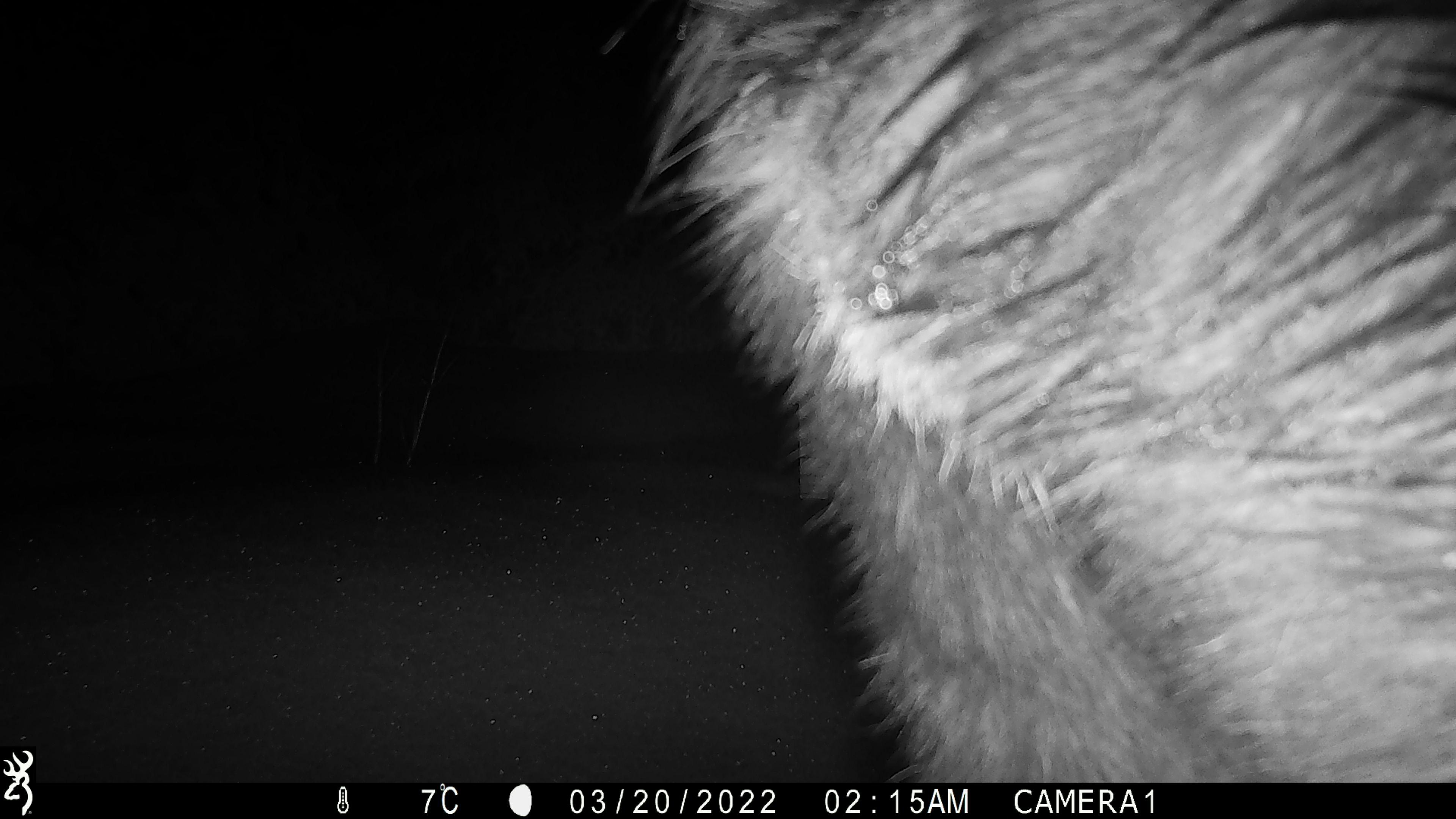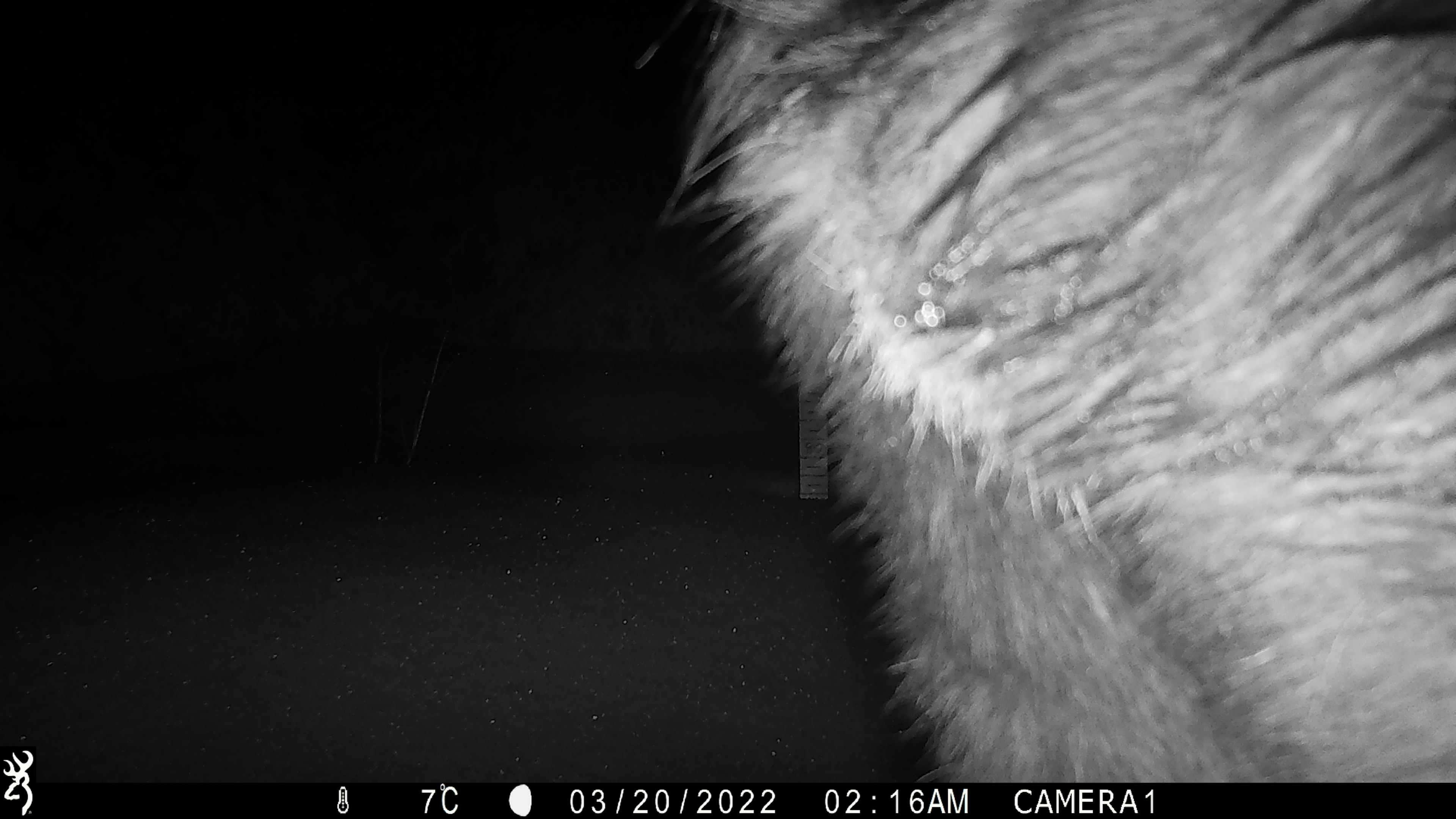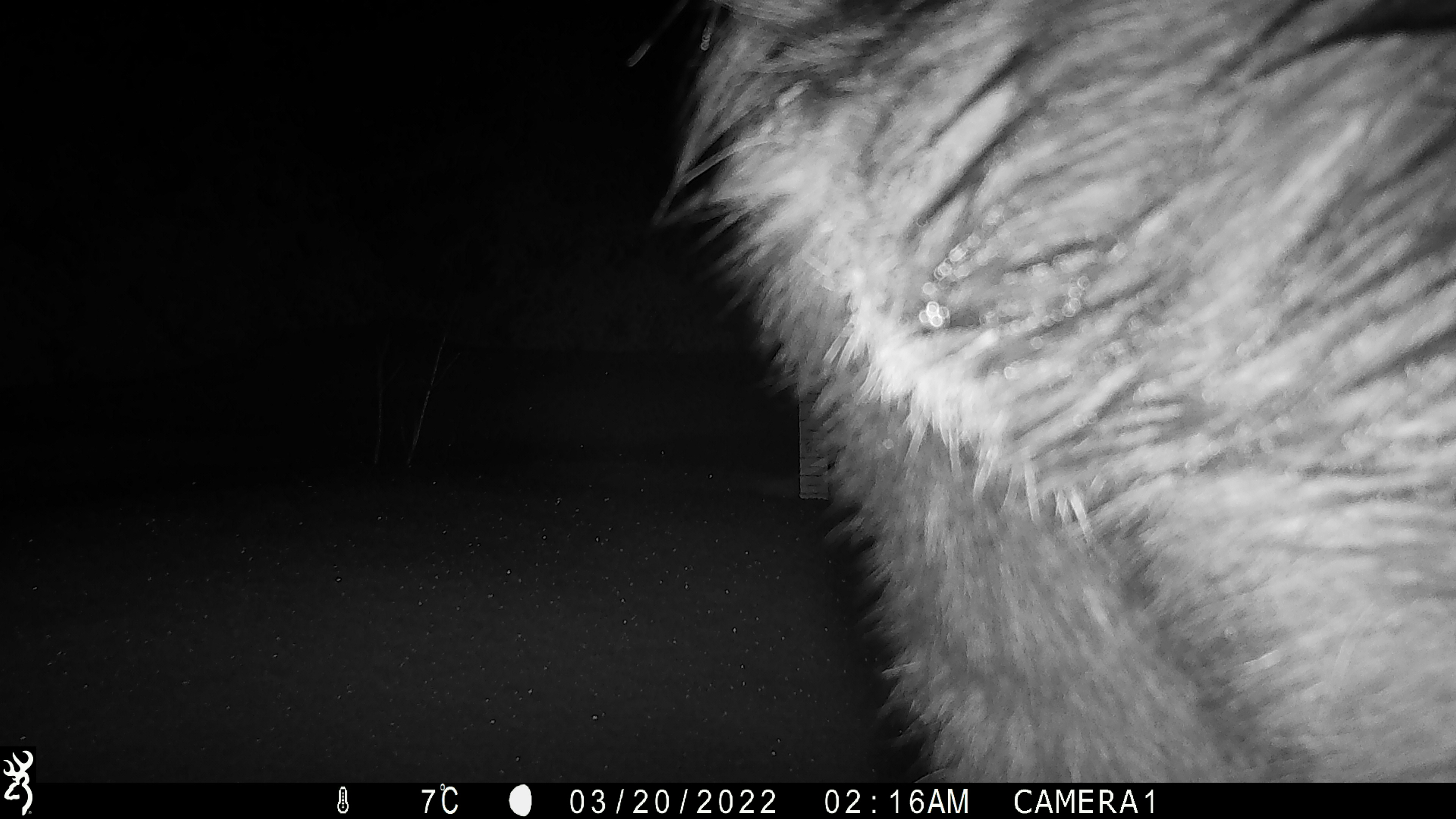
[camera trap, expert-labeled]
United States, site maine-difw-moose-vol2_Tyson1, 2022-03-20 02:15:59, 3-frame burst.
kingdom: Animalia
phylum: Chordata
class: Mammalia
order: Artiodactyla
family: Cervidae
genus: Alces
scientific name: Alces alces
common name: moose